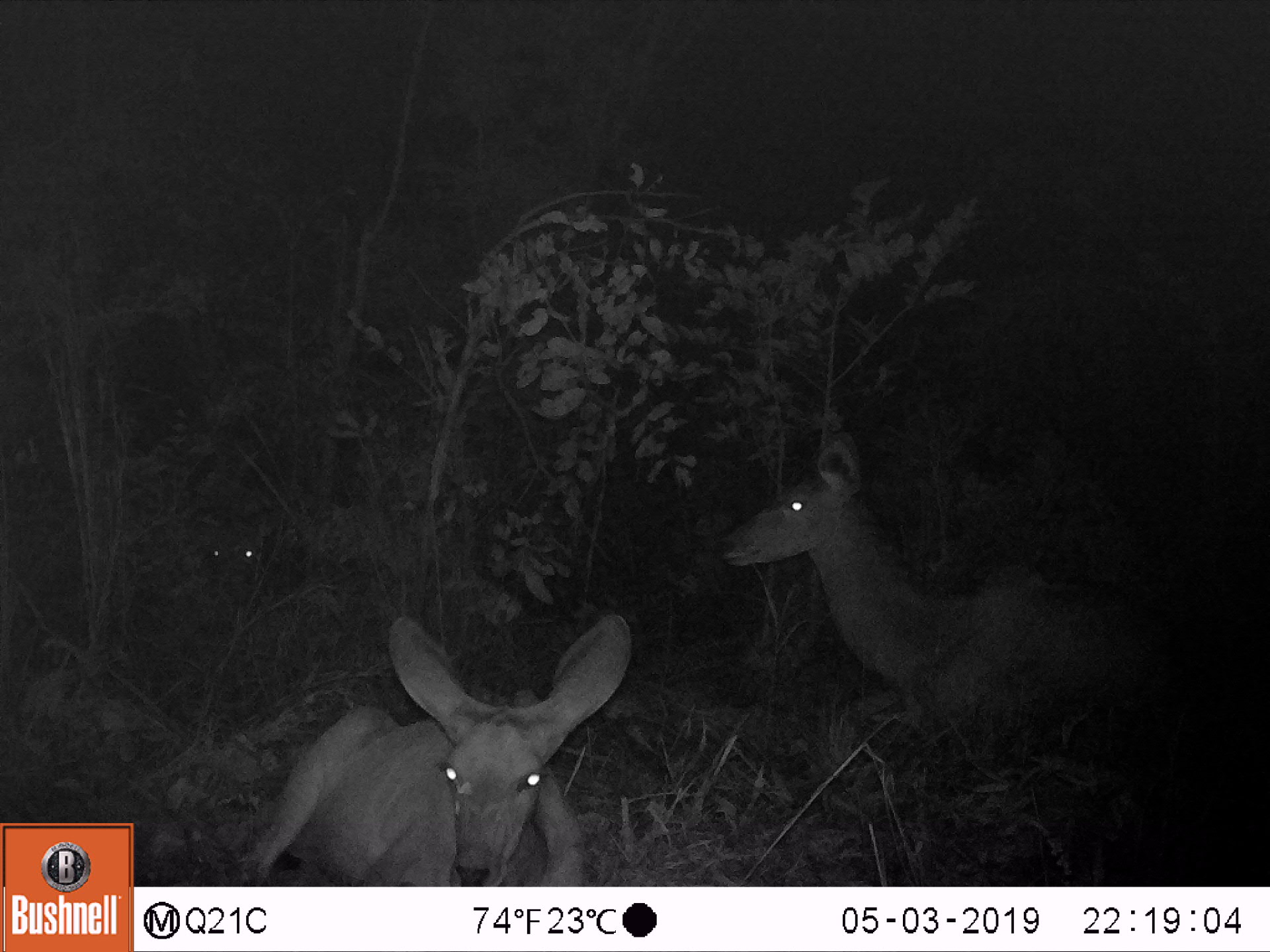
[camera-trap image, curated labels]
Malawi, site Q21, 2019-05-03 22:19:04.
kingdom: Animalia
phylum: Chordata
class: Mammalia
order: Artiodactyla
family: Bovidae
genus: Tragelaphus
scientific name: Tragelaphus strepsiceros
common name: greater kudu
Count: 3.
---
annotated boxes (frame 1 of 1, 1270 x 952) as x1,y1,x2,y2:
greater kudu: 710,421,1192,745; 224,605,642,884; 157,504,305,617